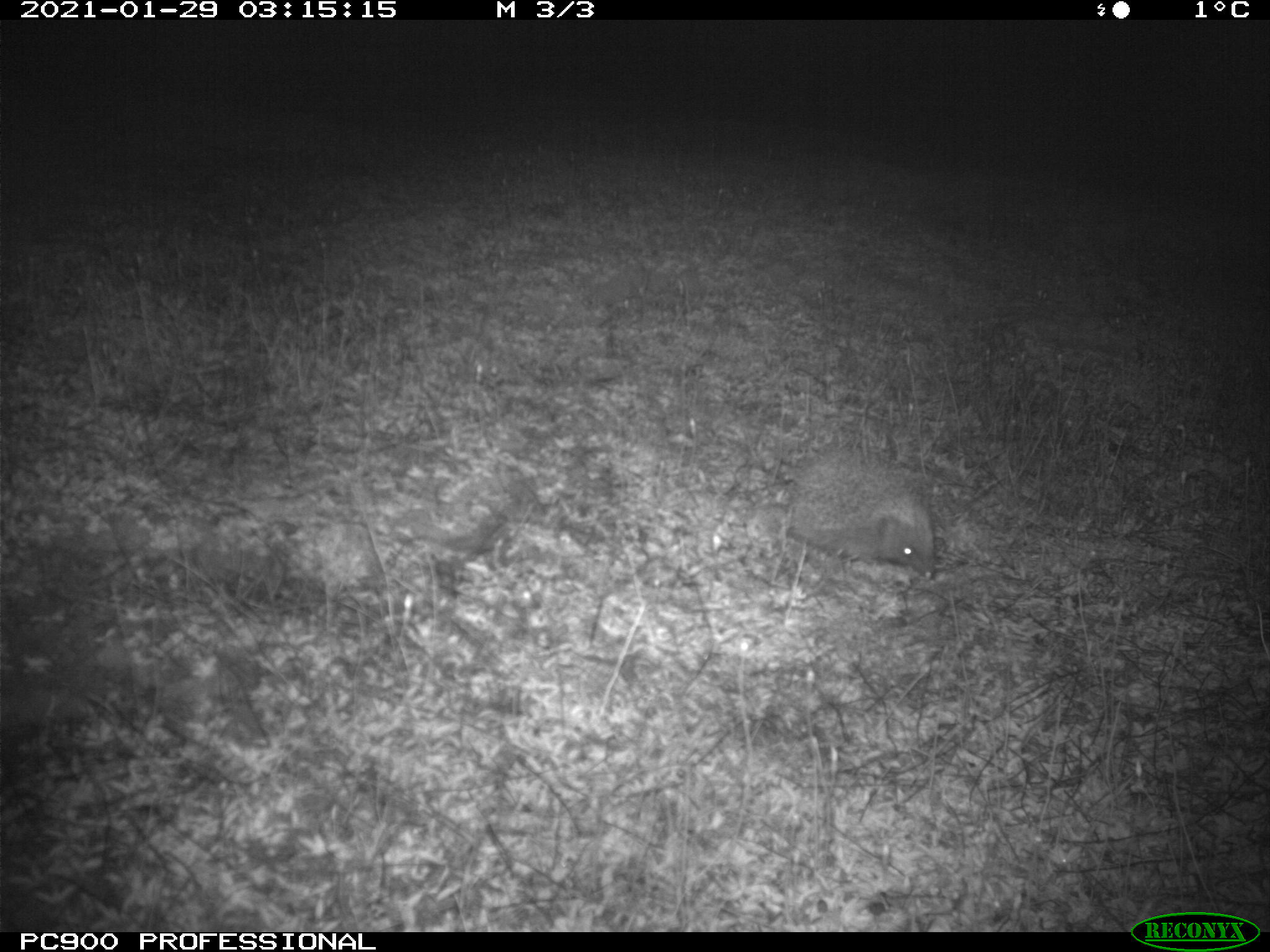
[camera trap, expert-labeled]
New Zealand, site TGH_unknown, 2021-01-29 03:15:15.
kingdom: Animalia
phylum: Chordata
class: Mammalia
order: Eulipotyphla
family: Erinaceidae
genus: Erinaceus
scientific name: Erinaceus europaeus europaeus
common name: european hedgehog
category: hedgehog